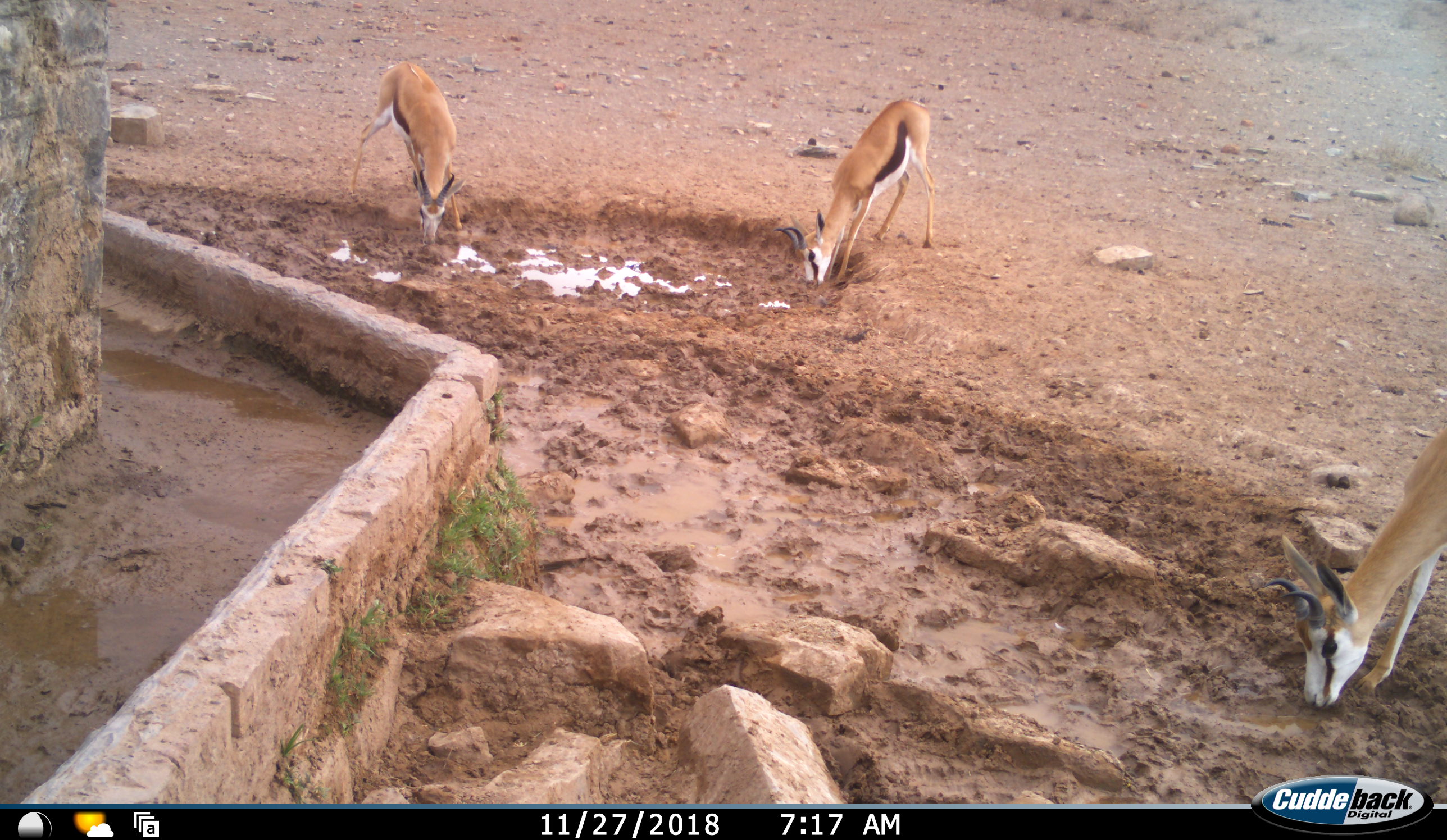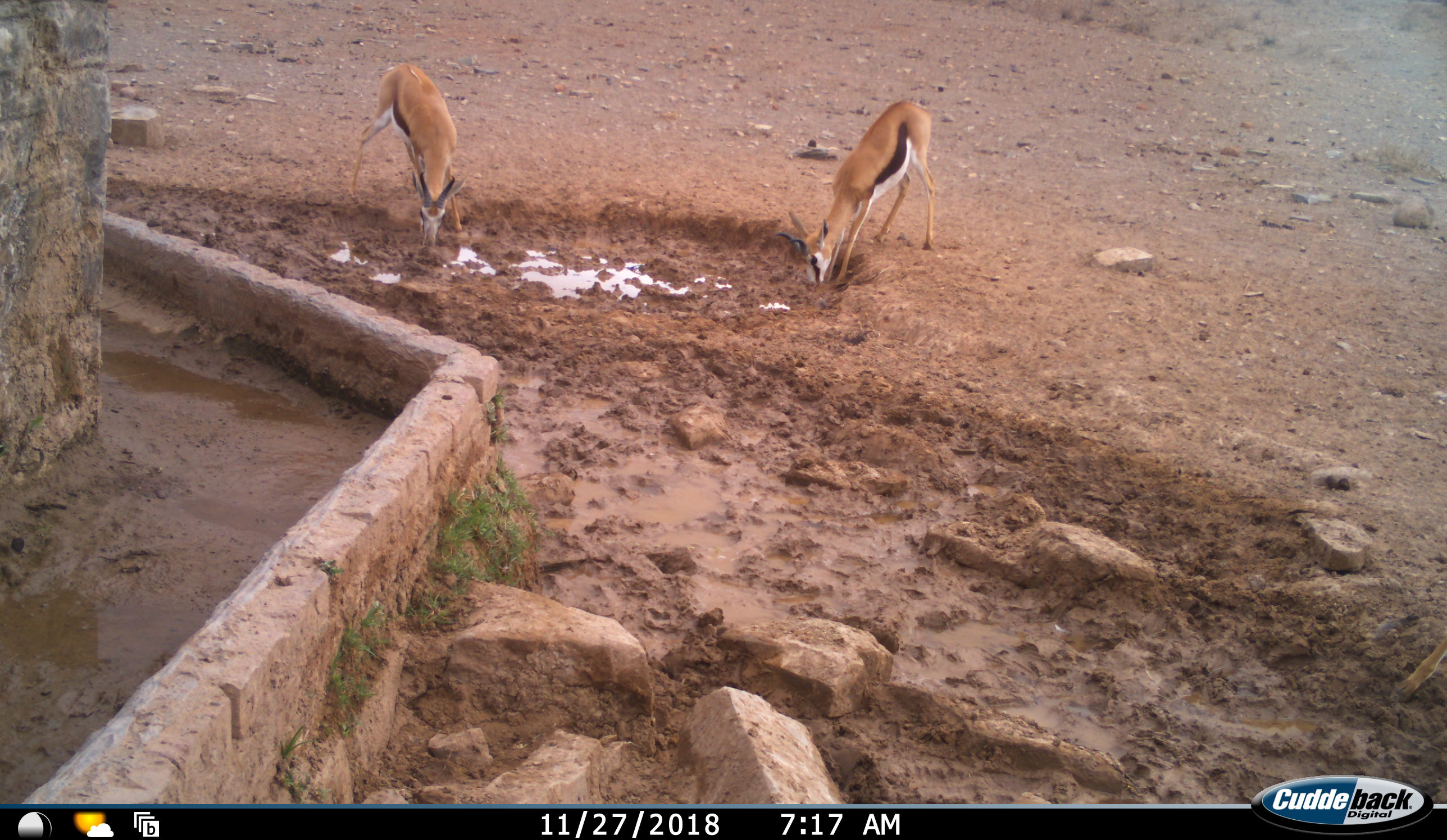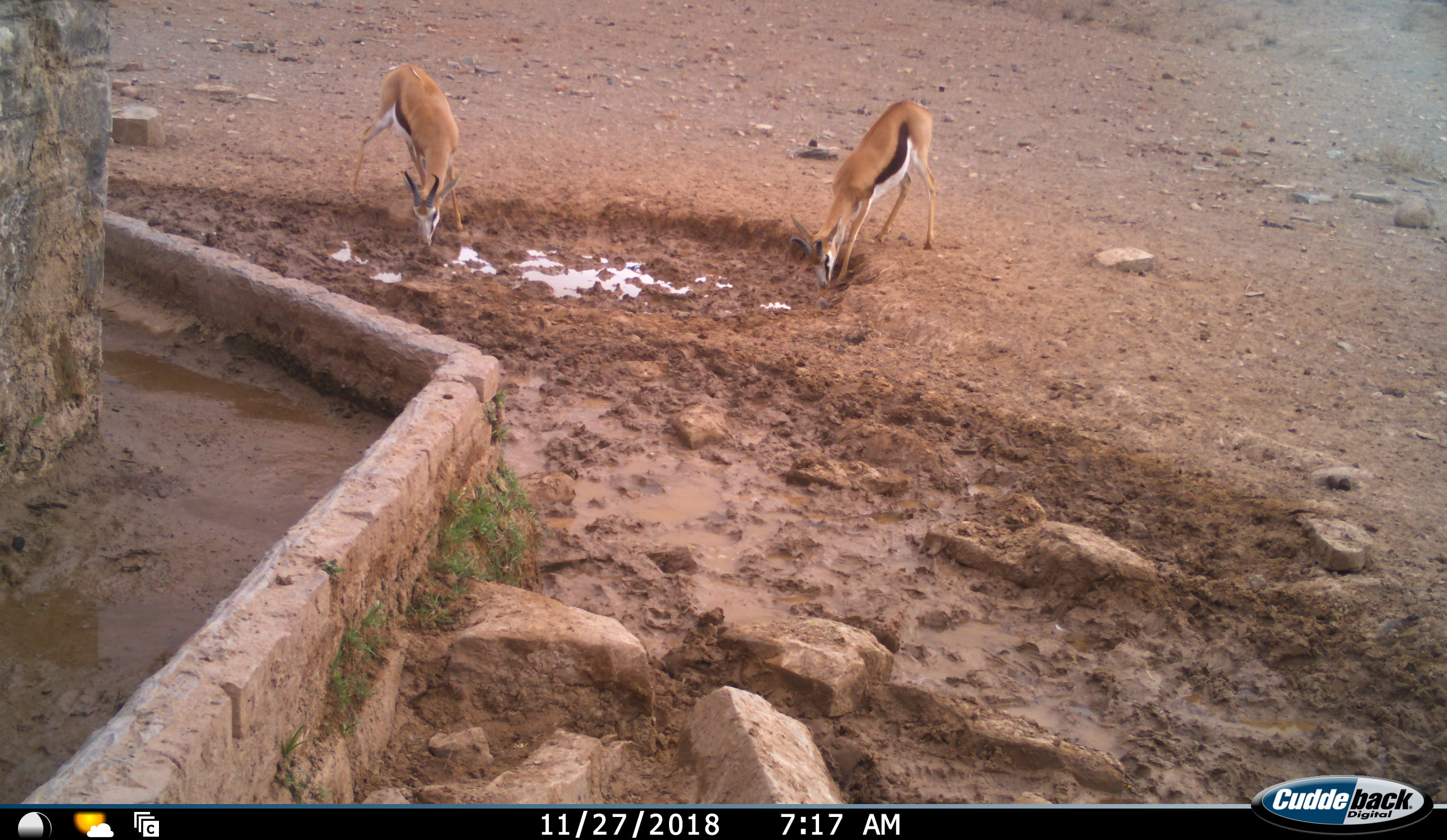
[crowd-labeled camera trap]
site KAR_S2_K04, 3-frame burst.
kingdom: Animalia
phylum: Chordata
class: Mammalia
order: Artiodactyla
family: Bovidae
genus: Antidorcas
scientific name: Antidorcas marsupialis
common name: springbok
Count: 3.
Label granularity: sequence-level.